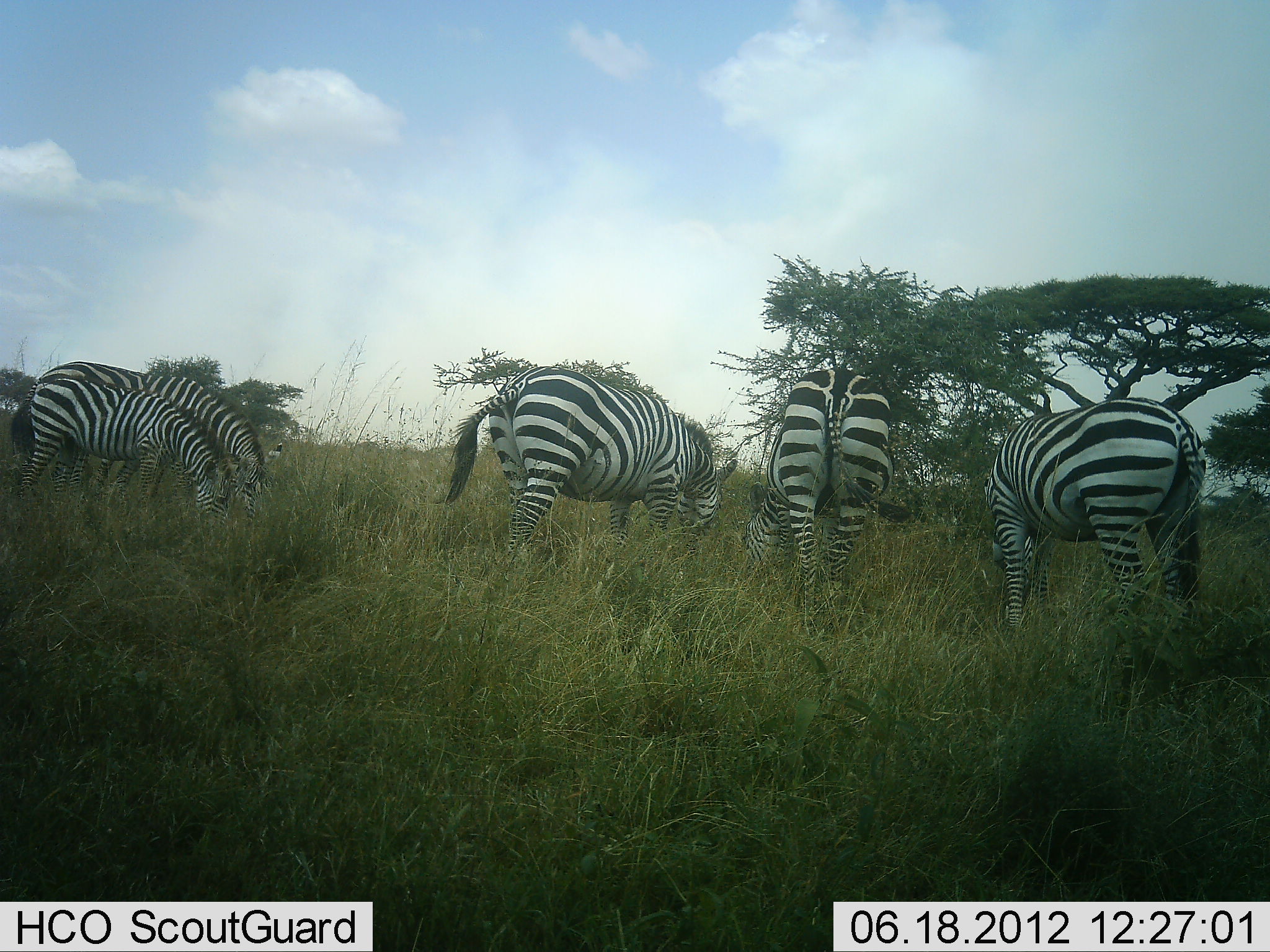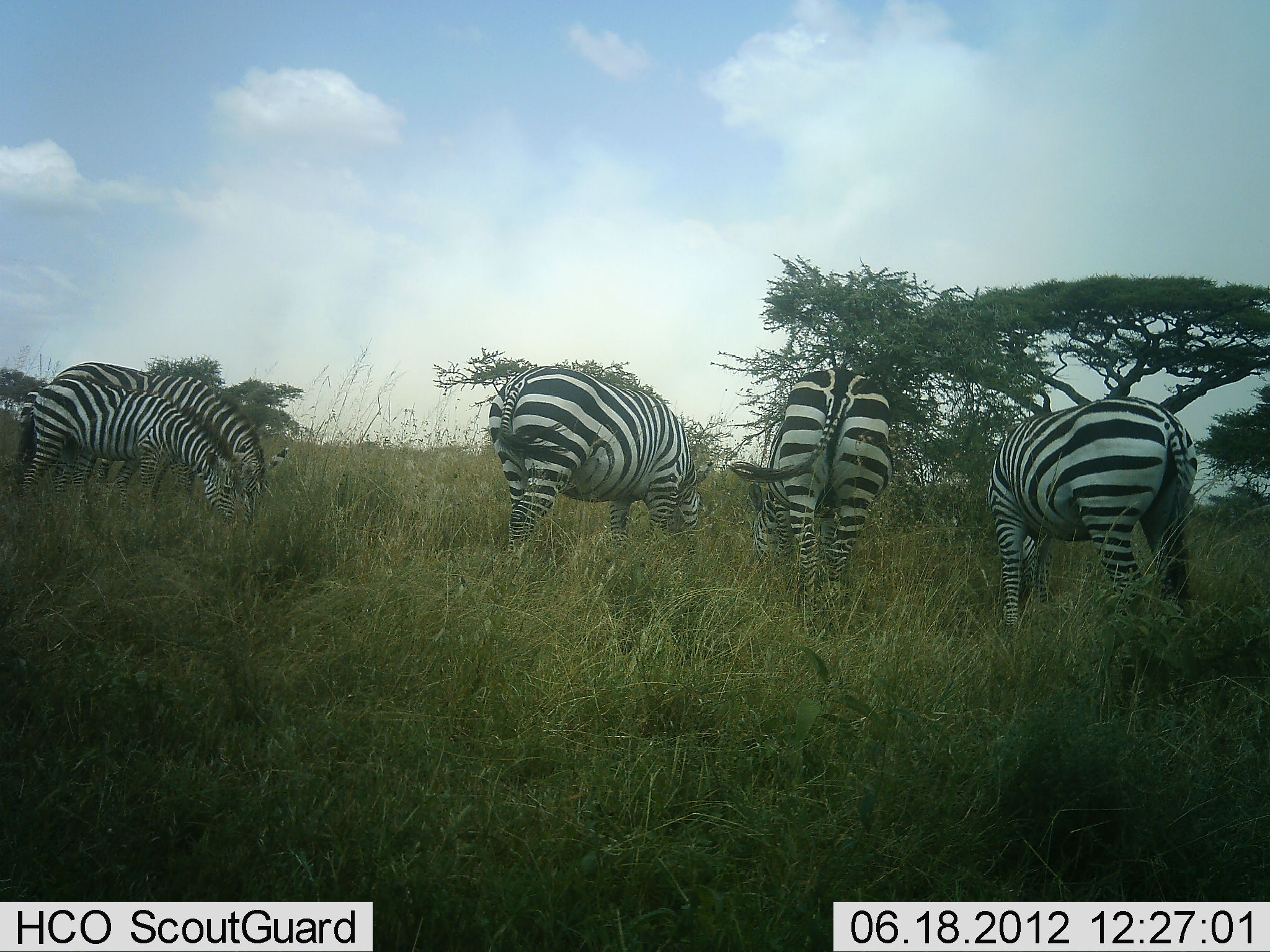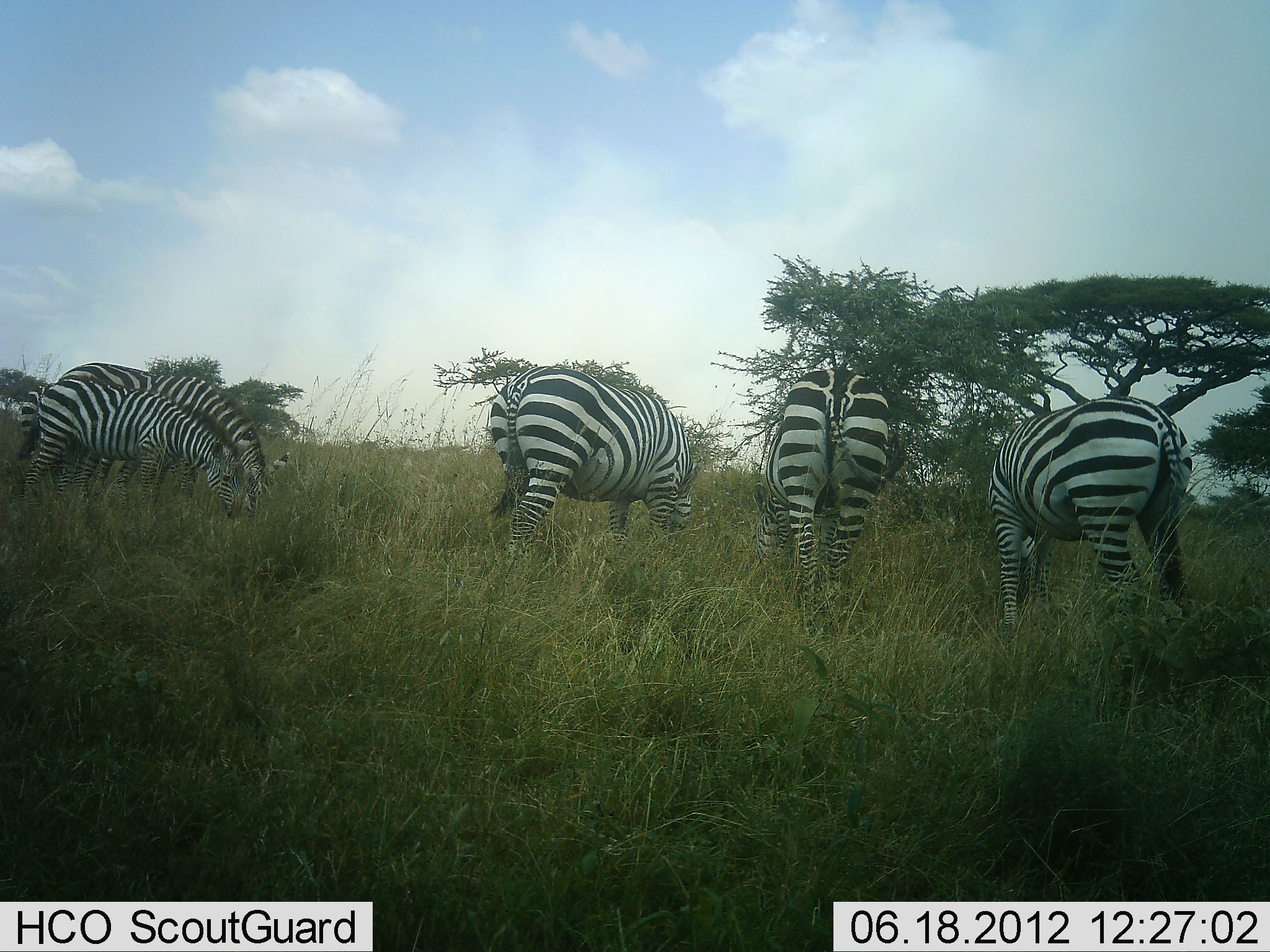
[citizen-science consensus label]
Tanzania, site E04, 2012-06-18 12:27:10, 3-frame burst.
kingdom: Animalia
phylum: Chordata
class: Mammalia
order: Perissodactyla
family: Equidae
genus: Equus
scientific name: Equus quagga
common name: plains zebra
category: zebra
Zebra (plains zebra) (Equus quagga), count 5. Behavior (volunteer vote fractions): standing 20%, resting 0%, moving 10%, interacting 0%. Young present (vote fraction): 20%. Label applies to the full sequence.